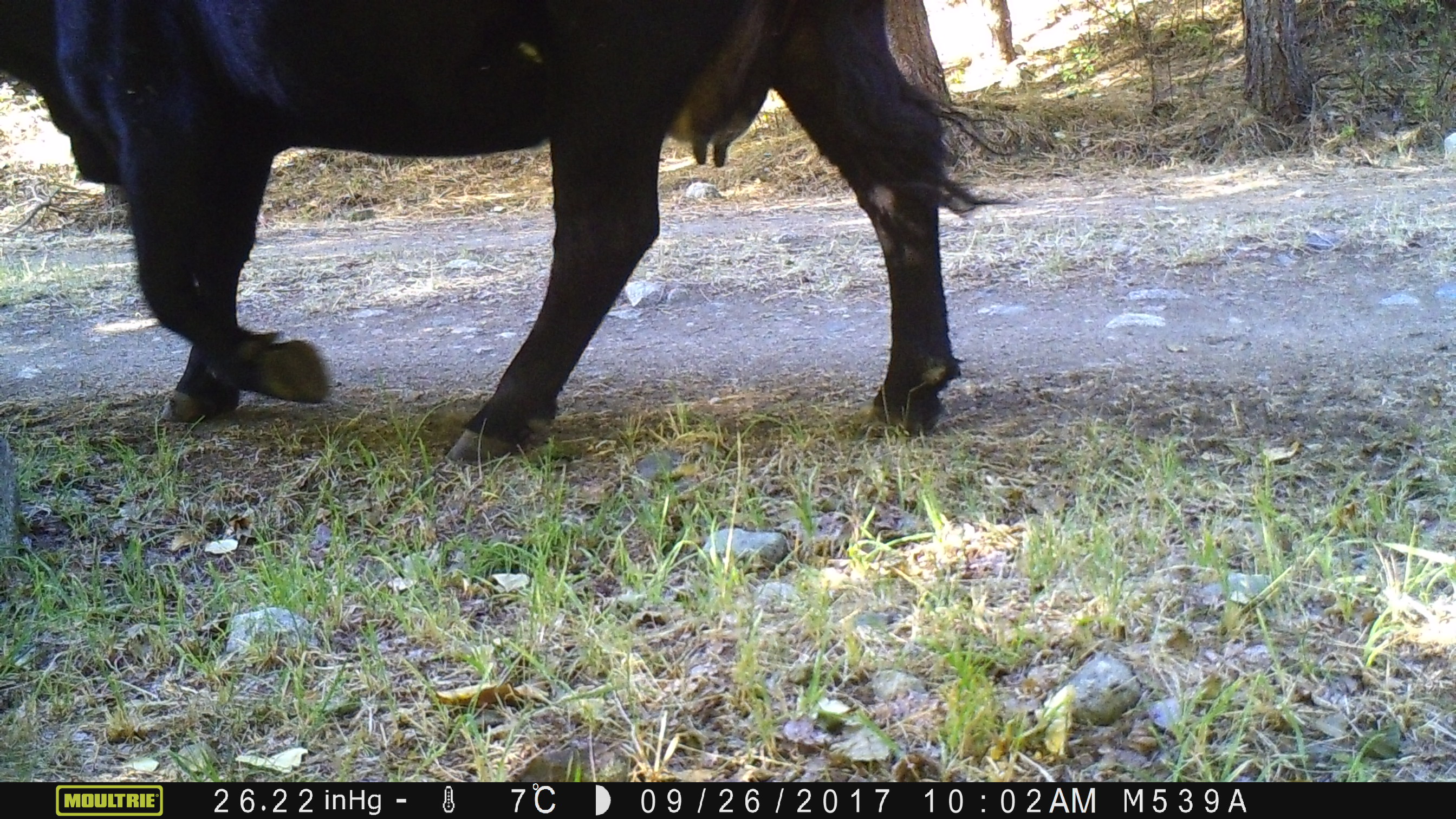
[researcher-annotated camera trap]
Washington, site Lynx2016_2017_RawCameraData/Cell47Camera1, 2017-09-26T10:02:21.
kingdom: Animalia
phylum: Chordata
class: Mammalia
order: Artiodactyla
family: Bovidae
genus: Bos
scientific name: Bos taurus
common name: domestic cattle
Domestic cattle (Bos taurus). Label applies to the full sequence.